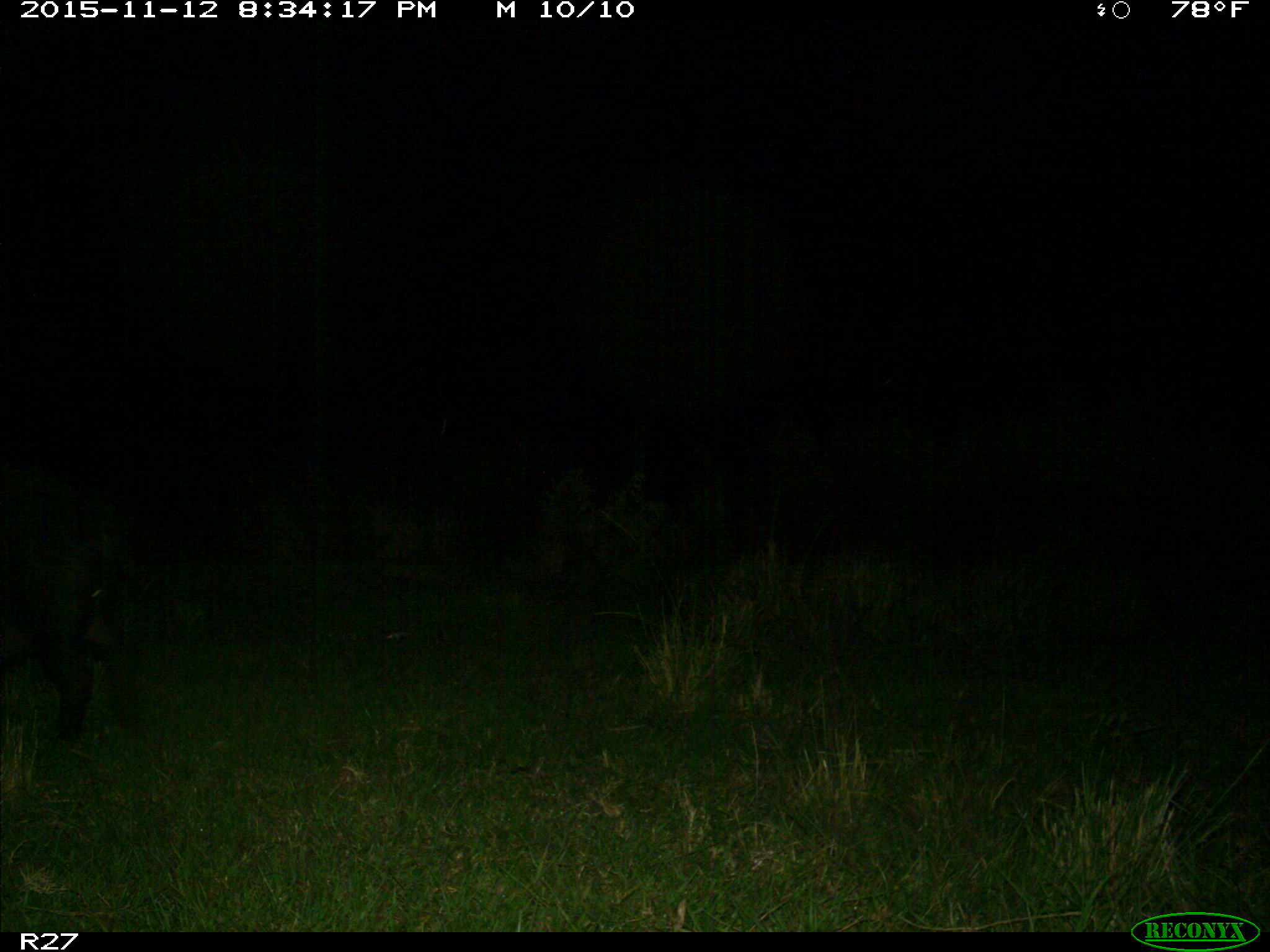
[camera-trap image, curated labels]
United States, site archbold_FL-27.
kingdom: Animalia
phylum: Chordata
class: Mammalia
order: Artiodactyla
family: Suidae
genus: Sus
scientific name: Sus scrofa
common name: wild boar